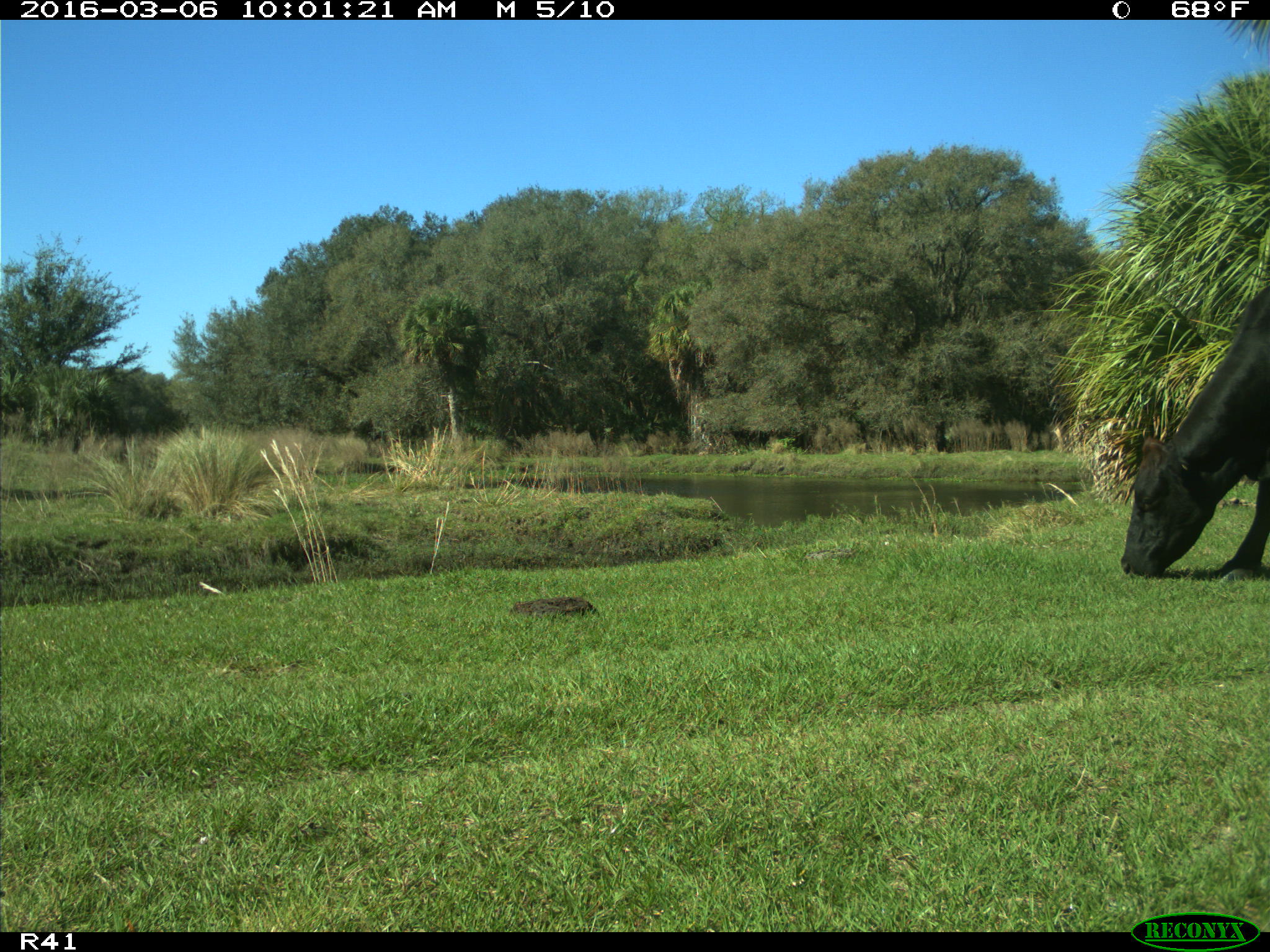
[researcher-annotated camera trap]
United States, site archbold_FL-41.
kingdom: Animalia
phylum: Chordata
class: Mammalia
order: Artiodactyla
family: Bovidae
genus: Bos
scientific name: Bos taurus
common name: domestic cow